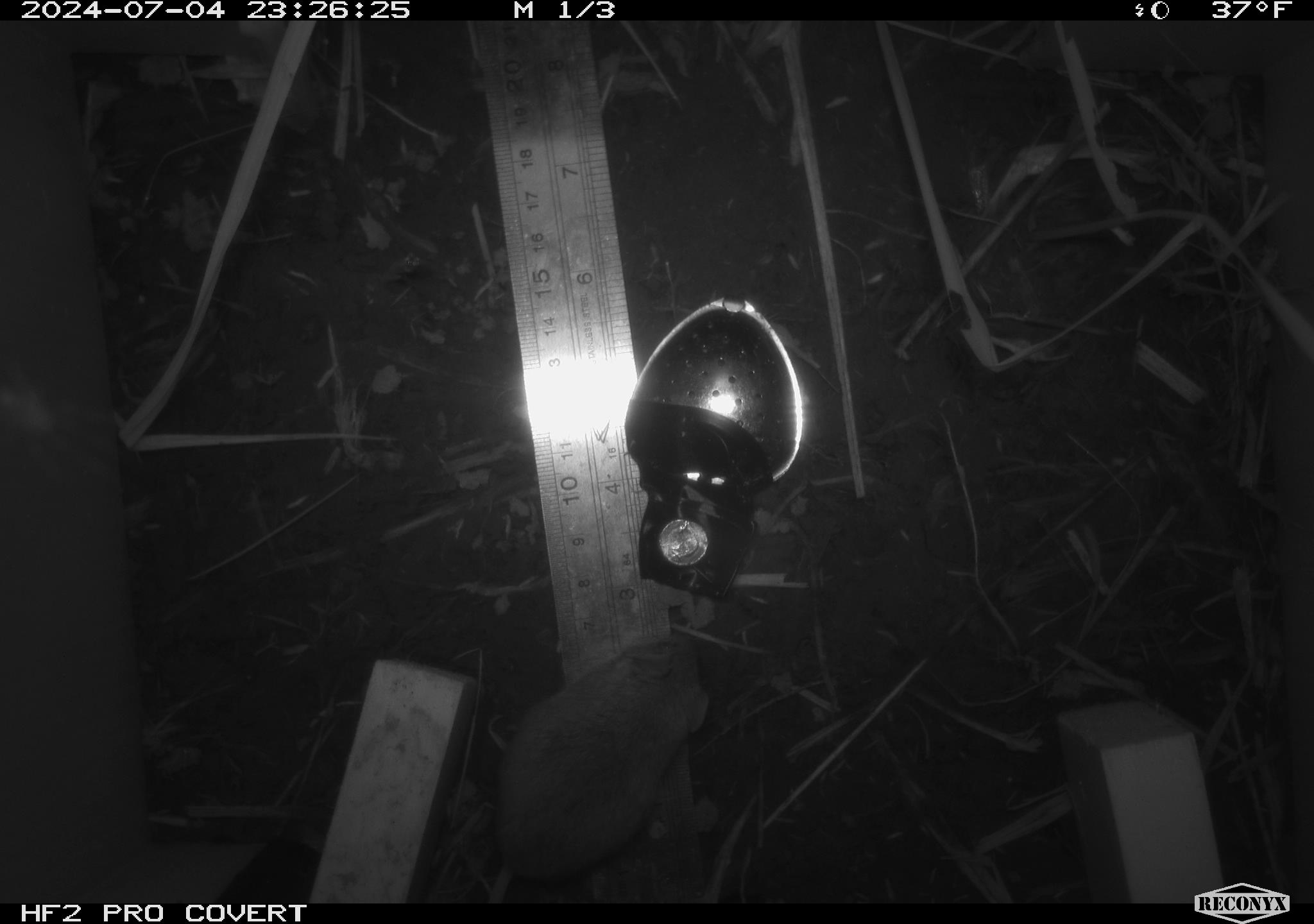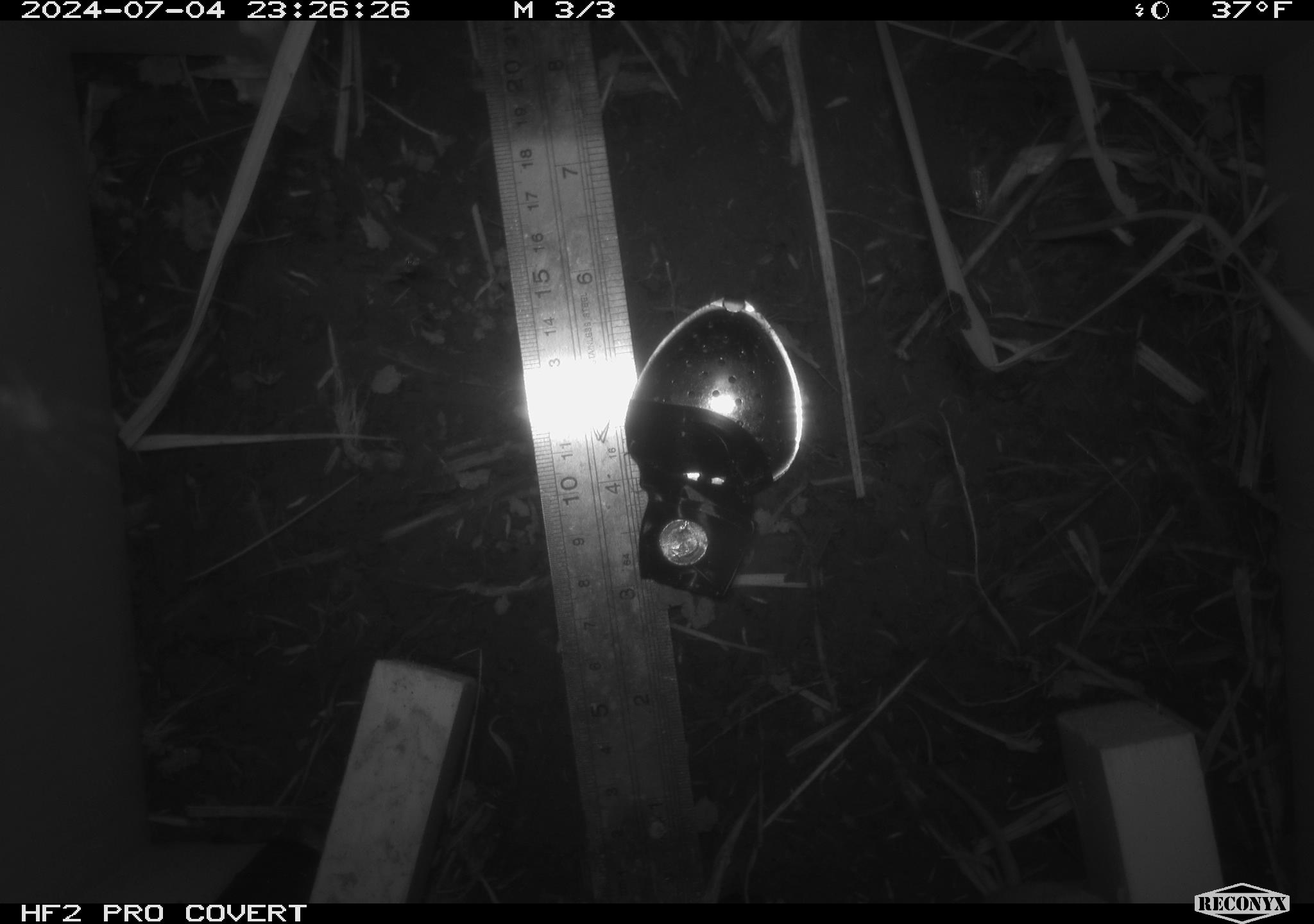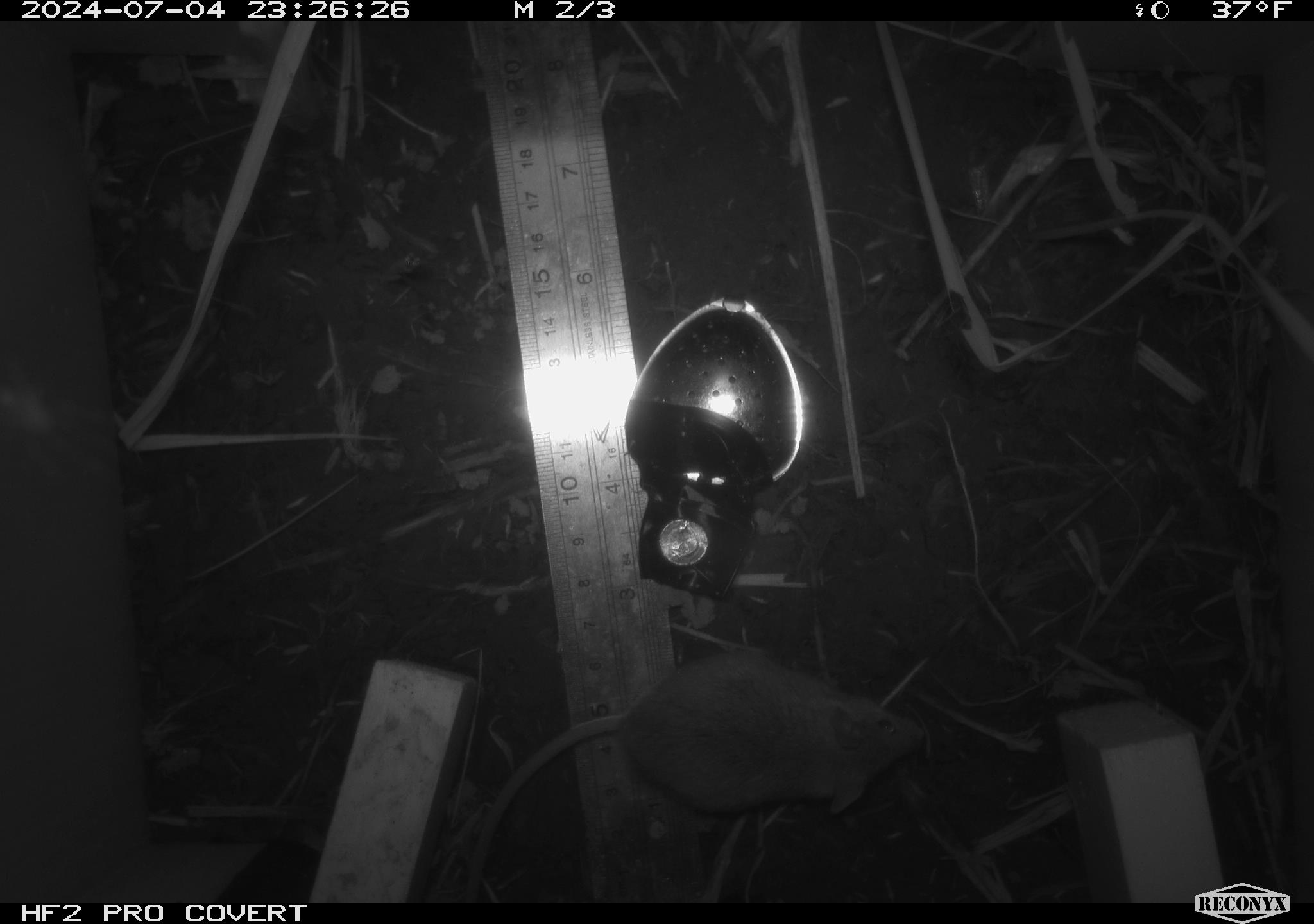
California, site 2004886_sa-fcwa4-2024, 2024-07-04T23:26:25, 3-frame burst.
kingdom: Animalia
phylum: Chordata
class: Mammalia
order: Rodentia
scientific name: Rodentia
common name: rodent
Rodent (Rodentia).